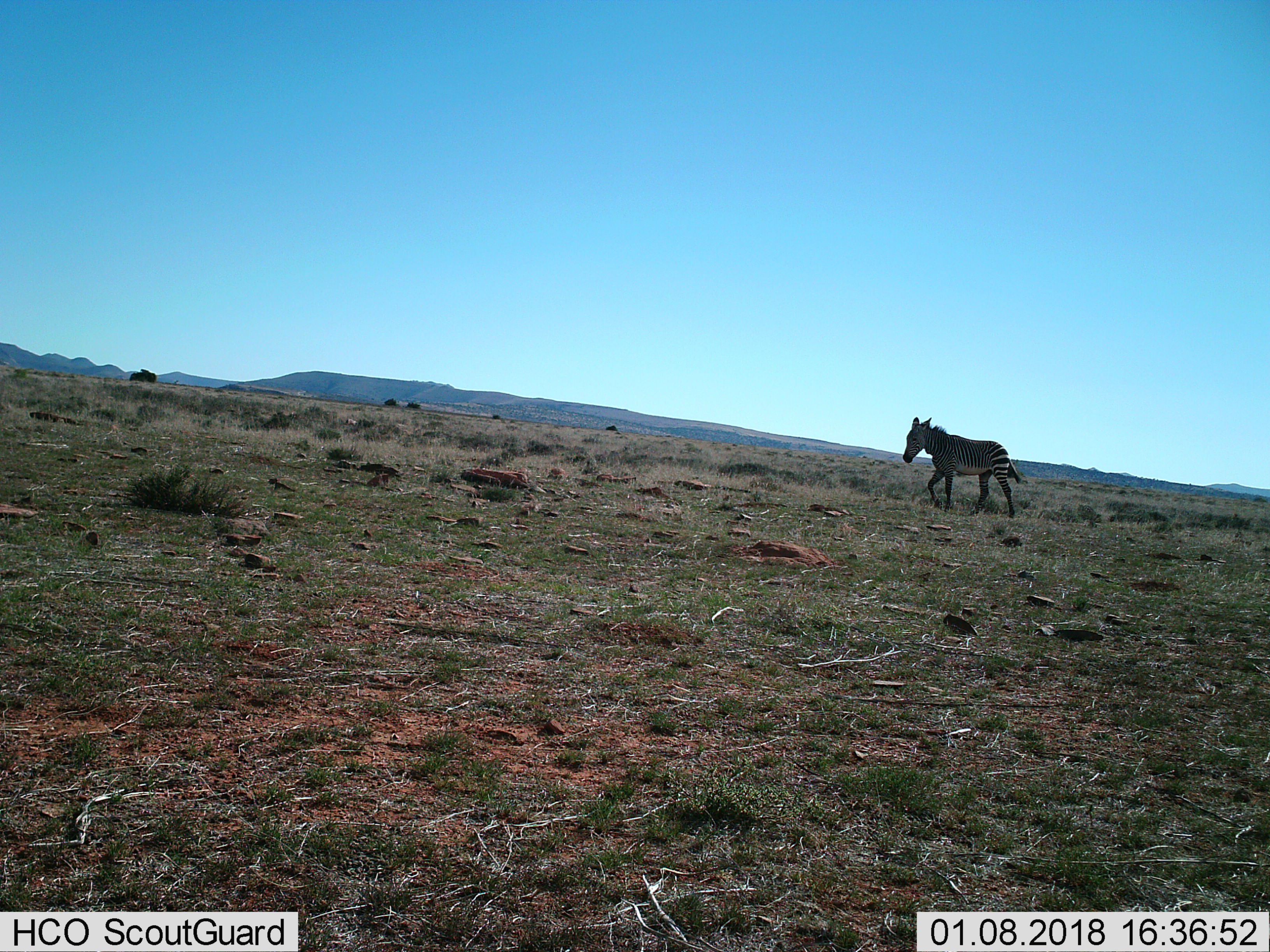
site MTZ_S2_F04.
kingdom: Animalia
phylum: Chordata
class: Mammalia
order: Perissodactyla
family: Equidae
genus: Equus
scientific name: Equus zebra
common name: mountain zebra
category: zebramountain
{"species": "zebramountain (mountain zebra) (Equus zebra)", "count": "1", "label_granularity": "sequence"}